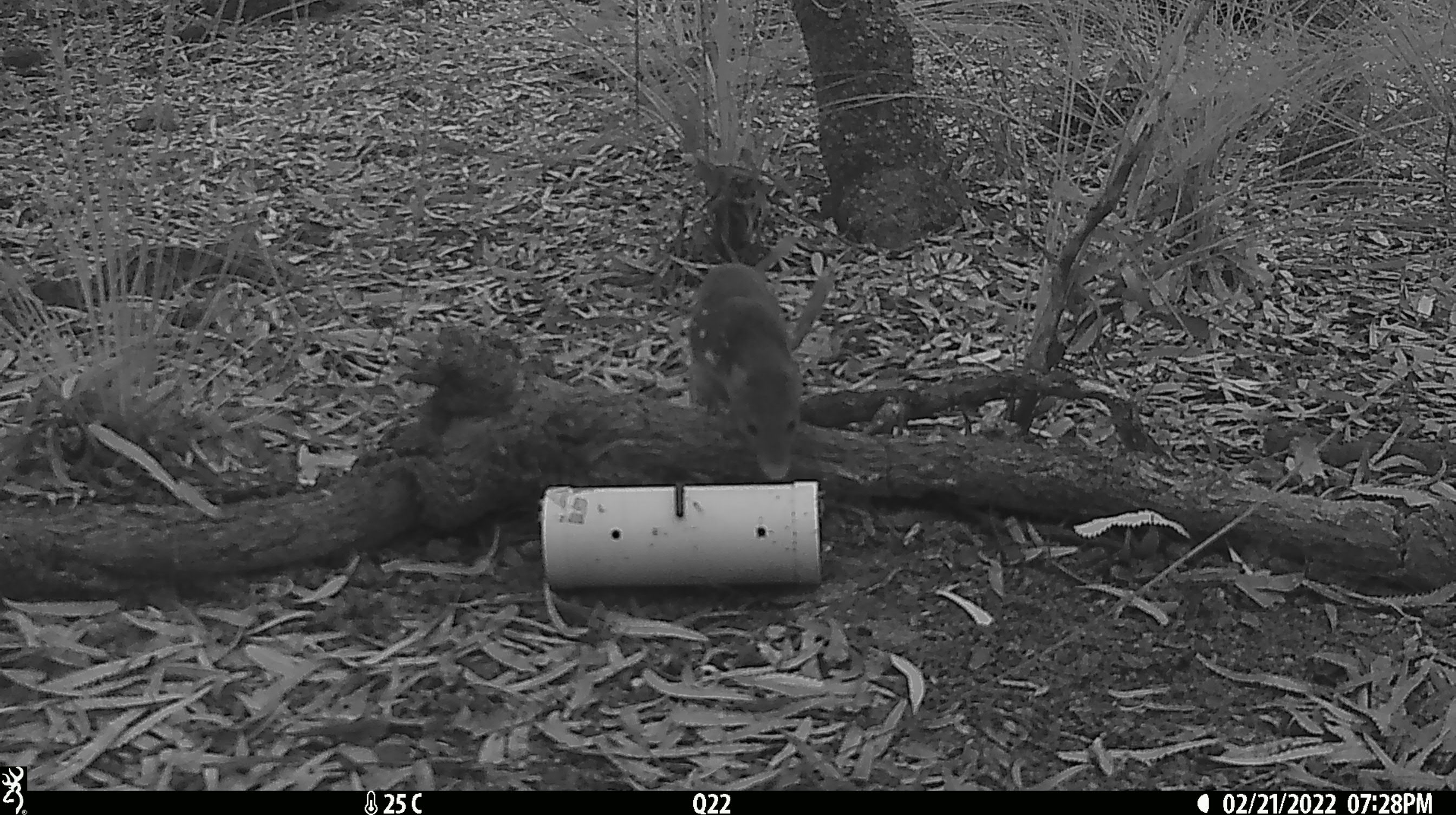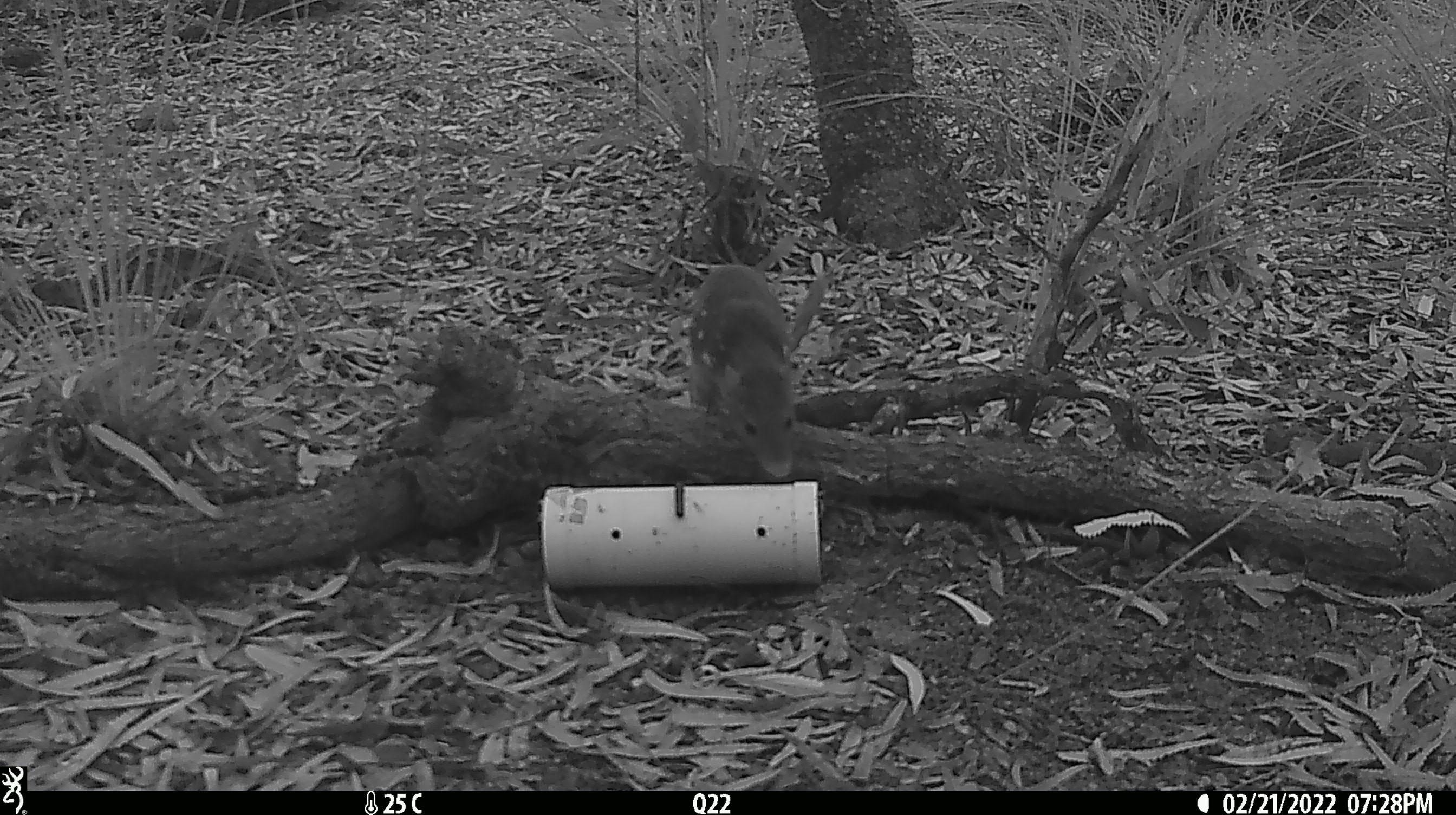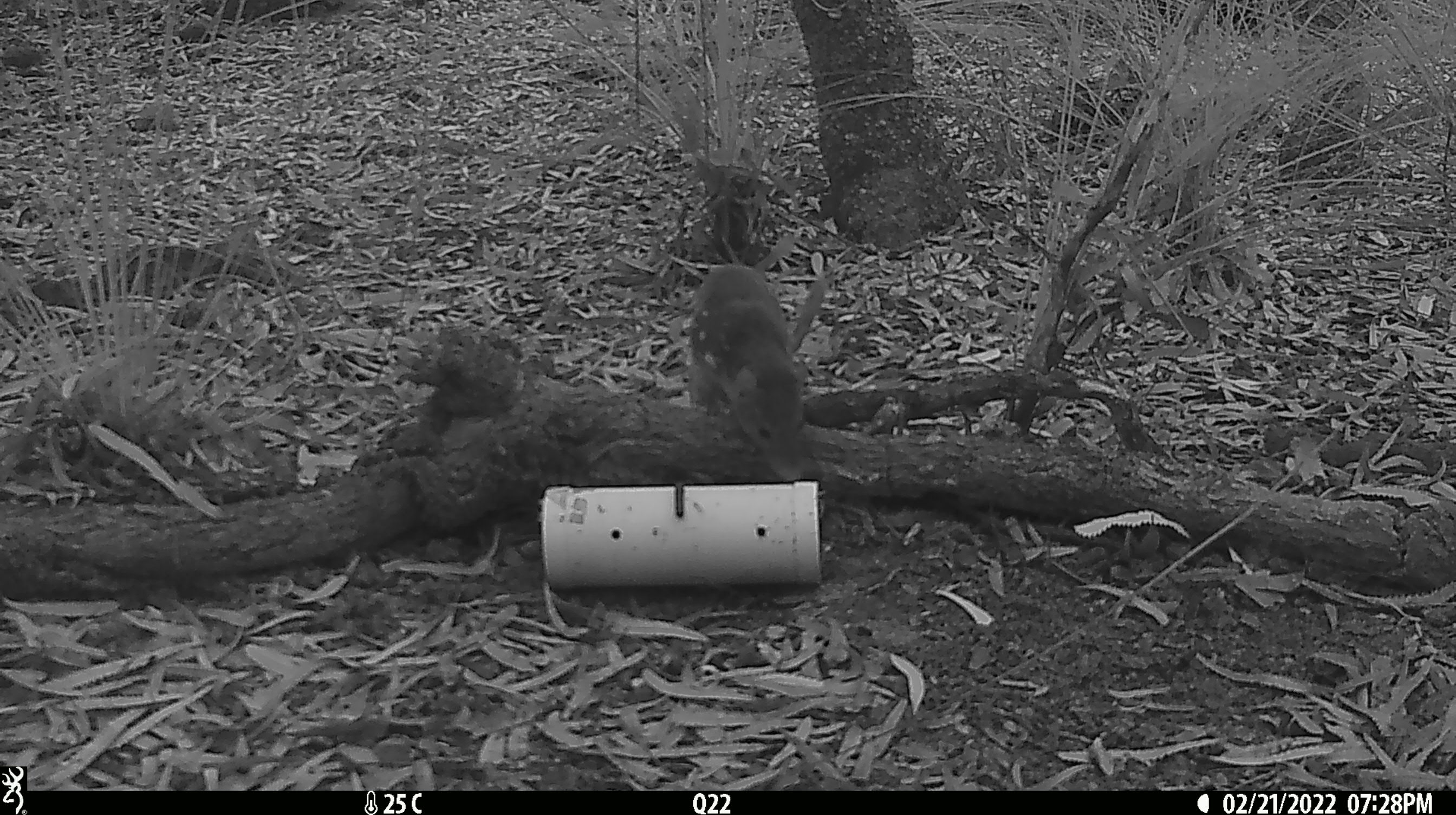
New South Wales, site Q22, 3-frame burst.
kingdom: Animalia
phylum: Chordata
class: Mammalia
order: Dasyuromorphia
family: Dasyuridae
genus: Dasyurus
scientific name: Dasyurus maculatus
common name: spotted-tailed quoll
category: quoll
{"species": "quoll (spotted-tailed quoll) (Dasyurus maculatus)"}